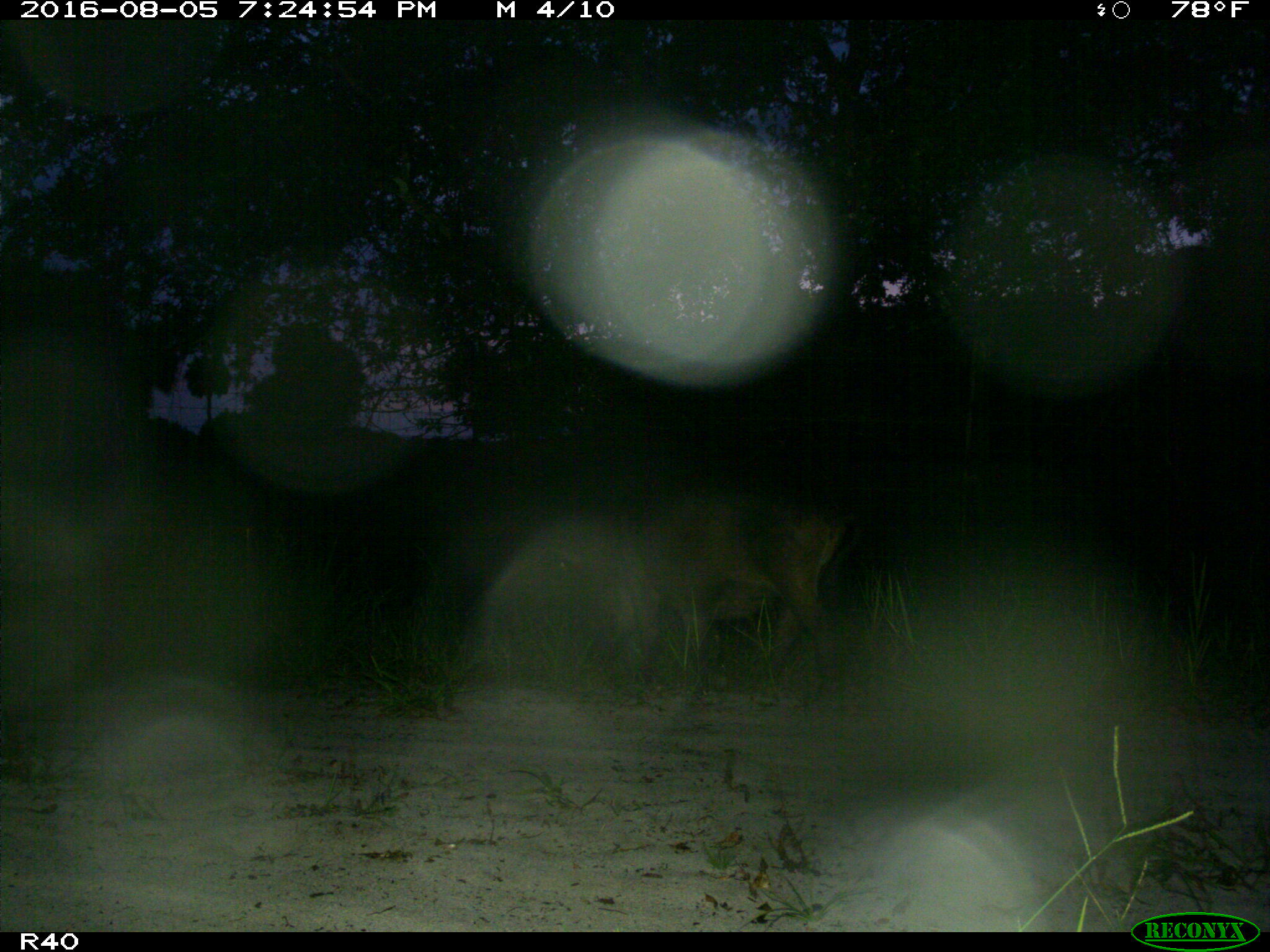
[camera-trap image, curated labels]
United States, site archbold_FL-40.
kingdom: Animalia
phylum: Chordata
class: Mammalia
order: Artiodactyla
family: Suidae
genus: Sus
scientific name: Sus scrofa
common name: wild boar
Sus scrofa (wild boar).